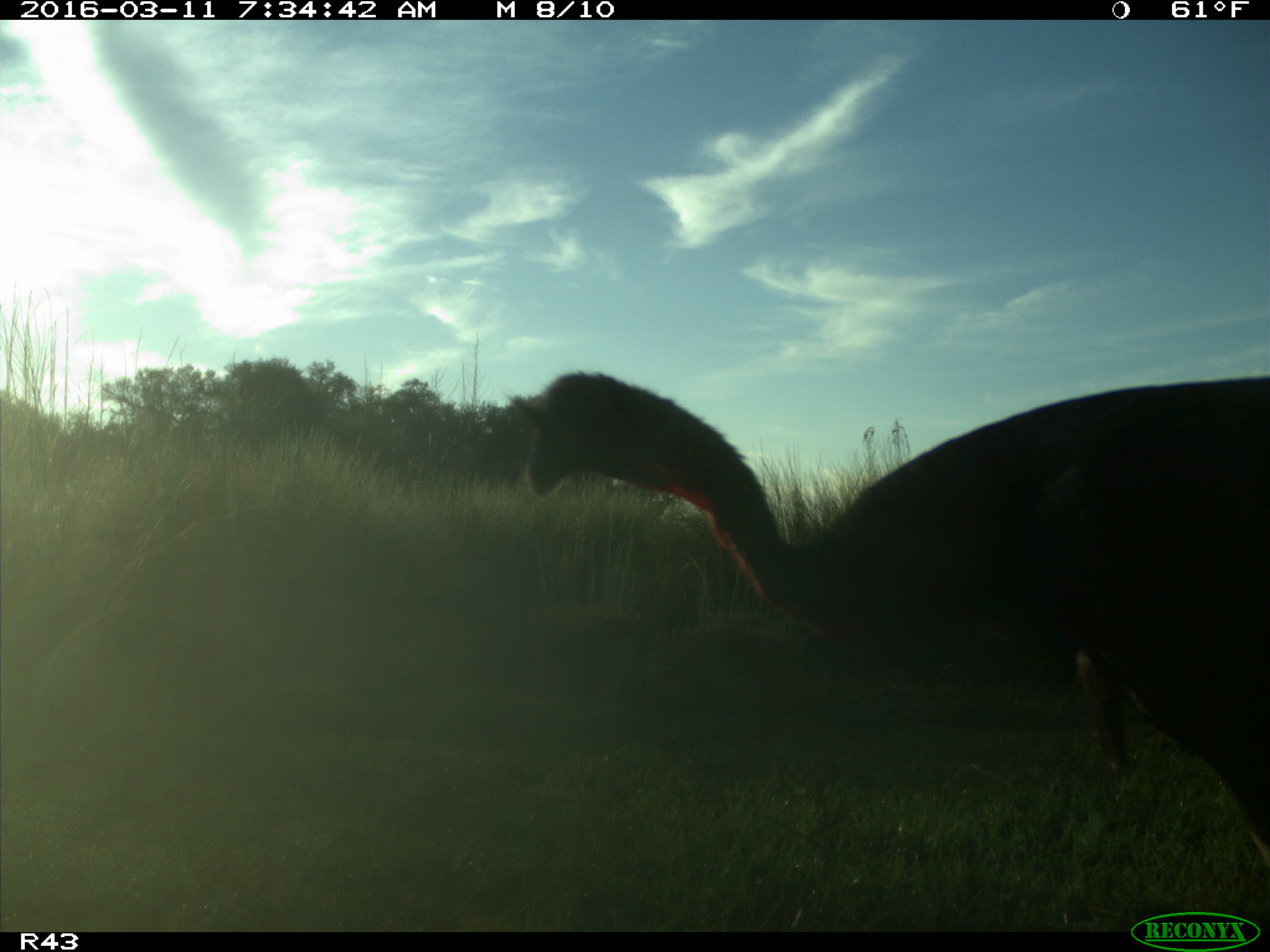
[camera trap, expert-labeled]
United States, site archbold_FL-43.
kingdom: Animalia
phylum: Chordata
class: Aves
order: Galliformes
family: Phasianidae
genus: Meleagris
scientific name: Meleagris gallopavo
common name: wild turkey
Meleagris gallopavo (wild turkey).